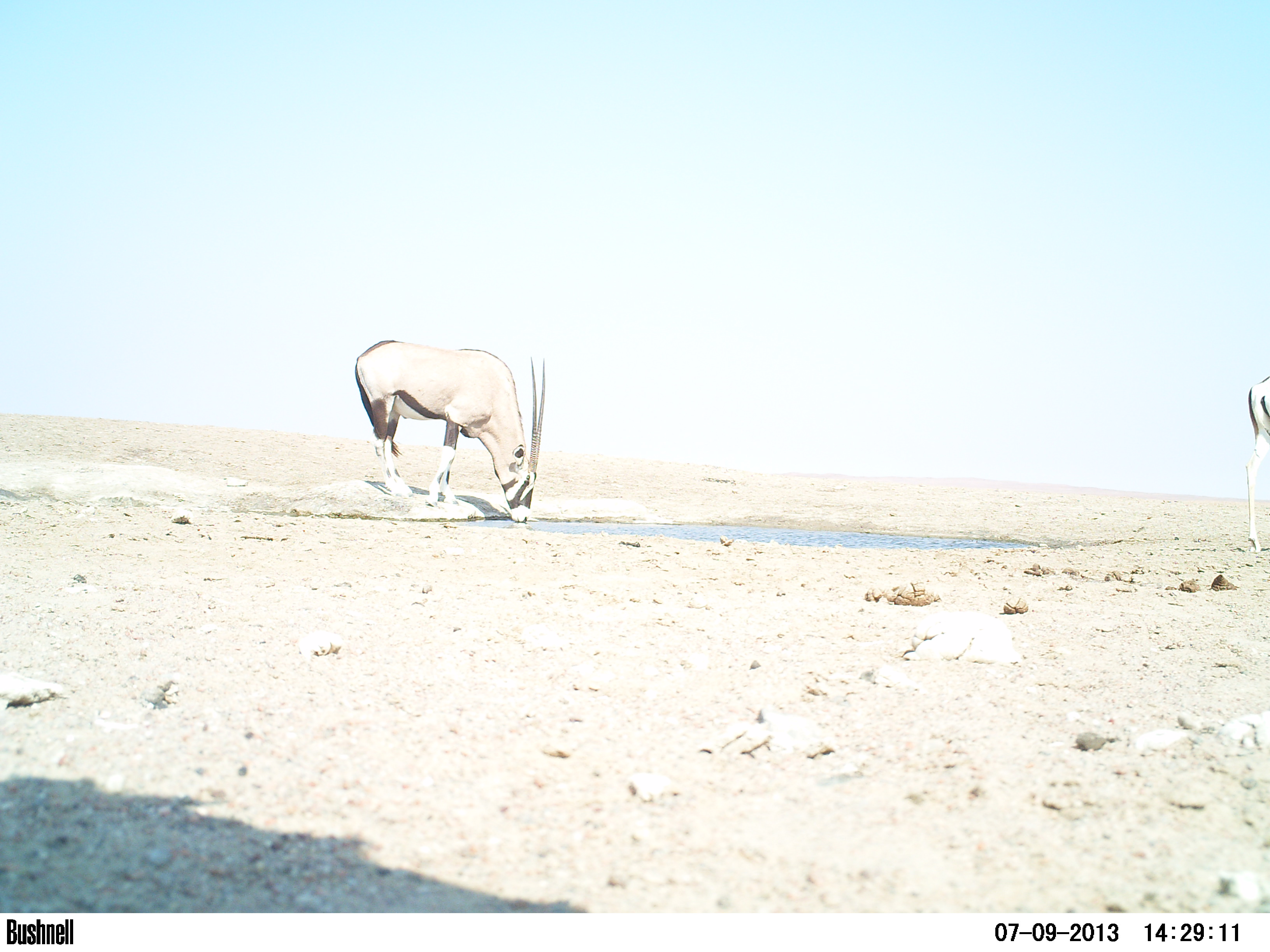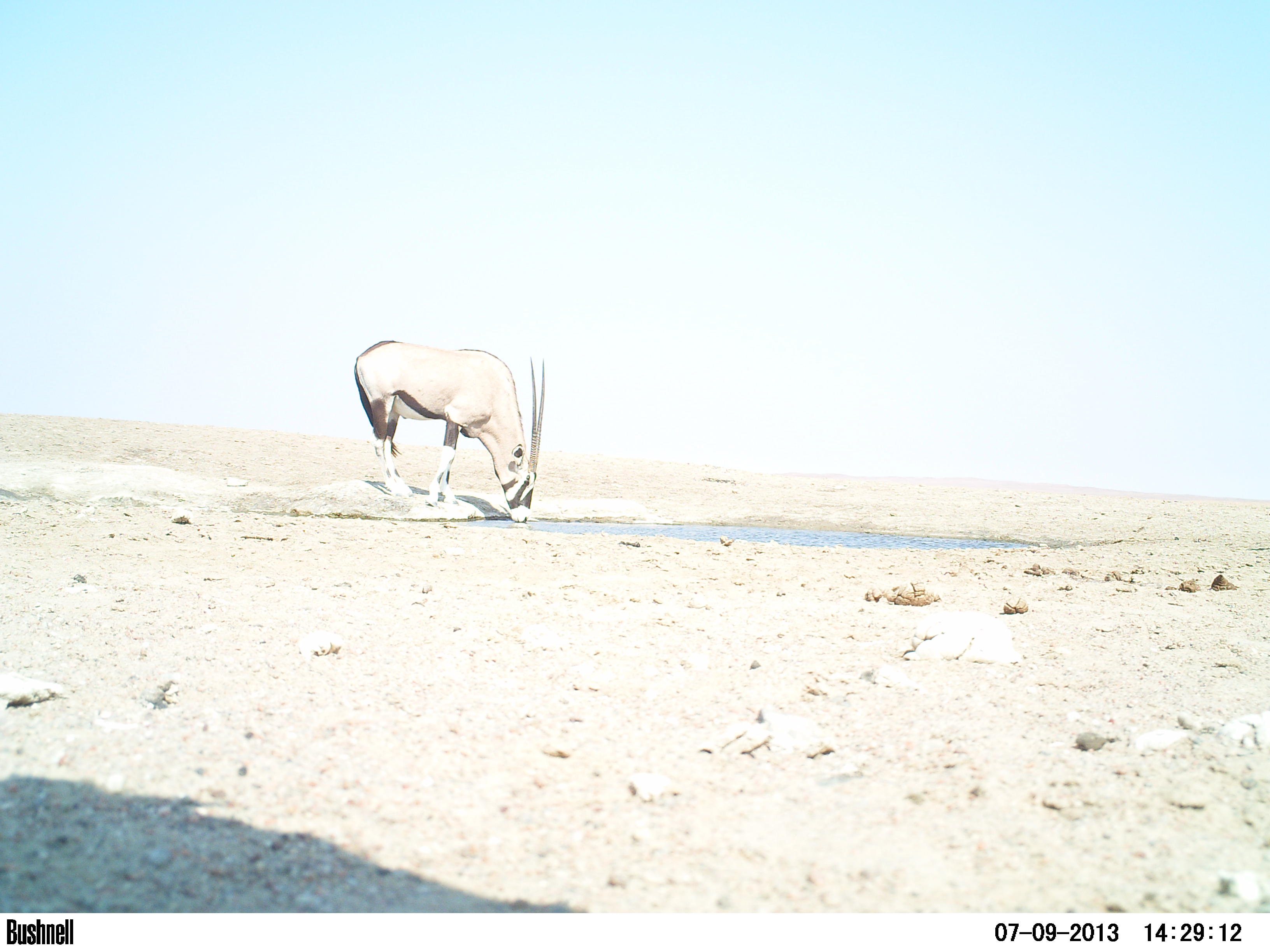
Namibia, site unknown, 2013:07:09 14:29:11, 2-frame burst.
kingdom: Animalia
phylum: Chordata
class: Mammalia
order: Artiodactyla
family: Bovidae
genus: Oryx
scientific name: Oryx gazella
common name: gemsbok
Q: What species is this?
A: Oryx gazella (gemsbok).